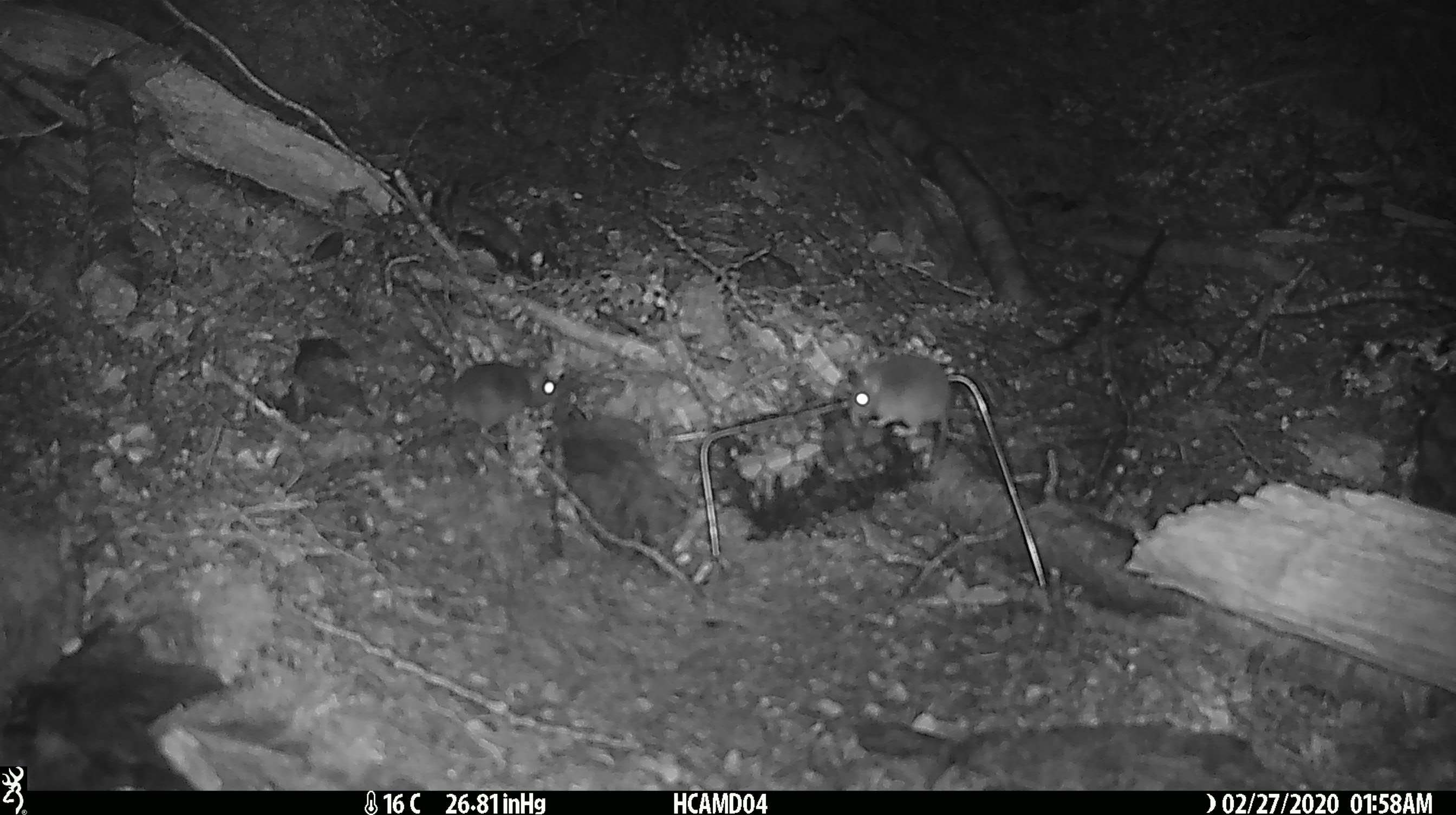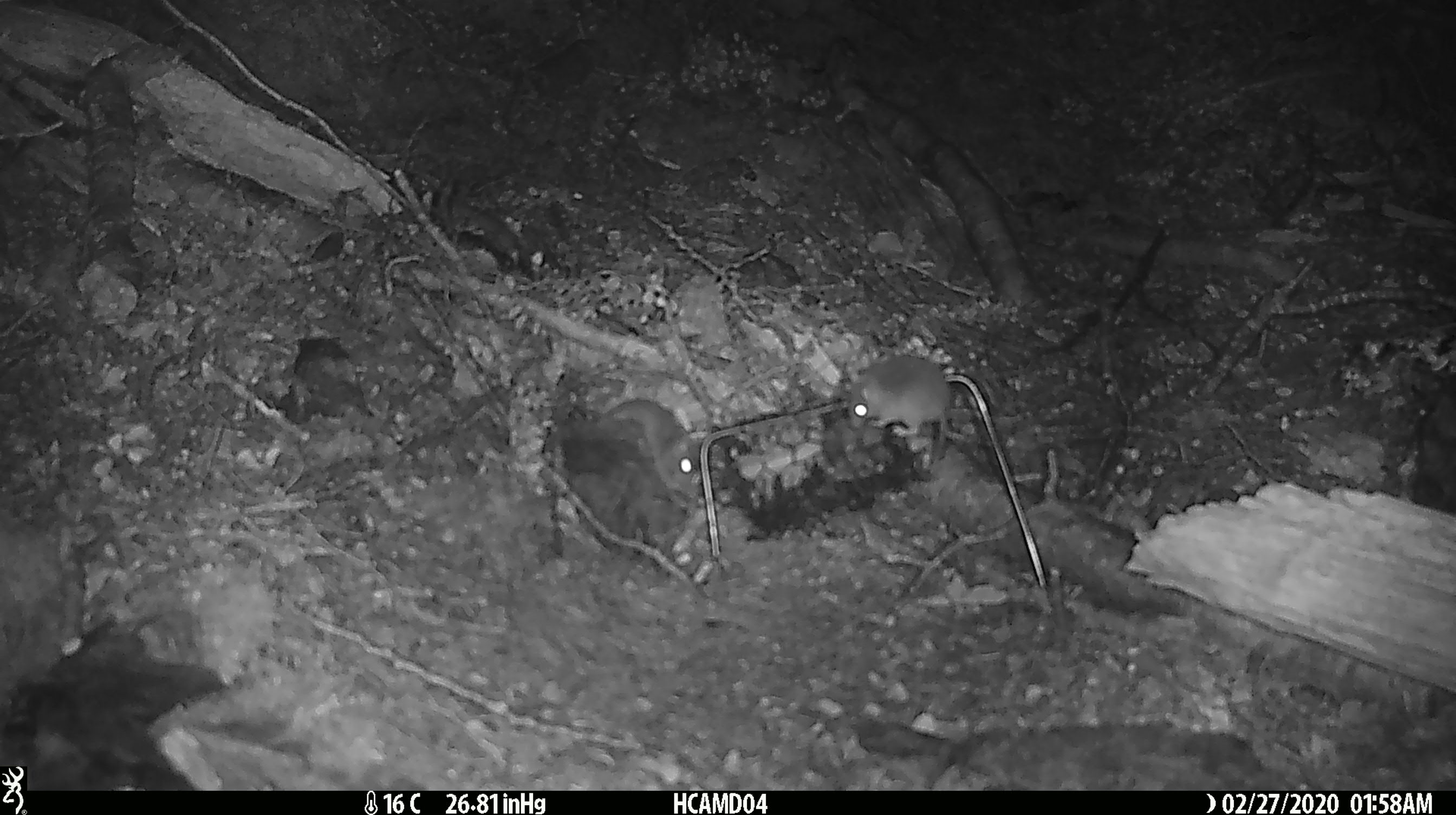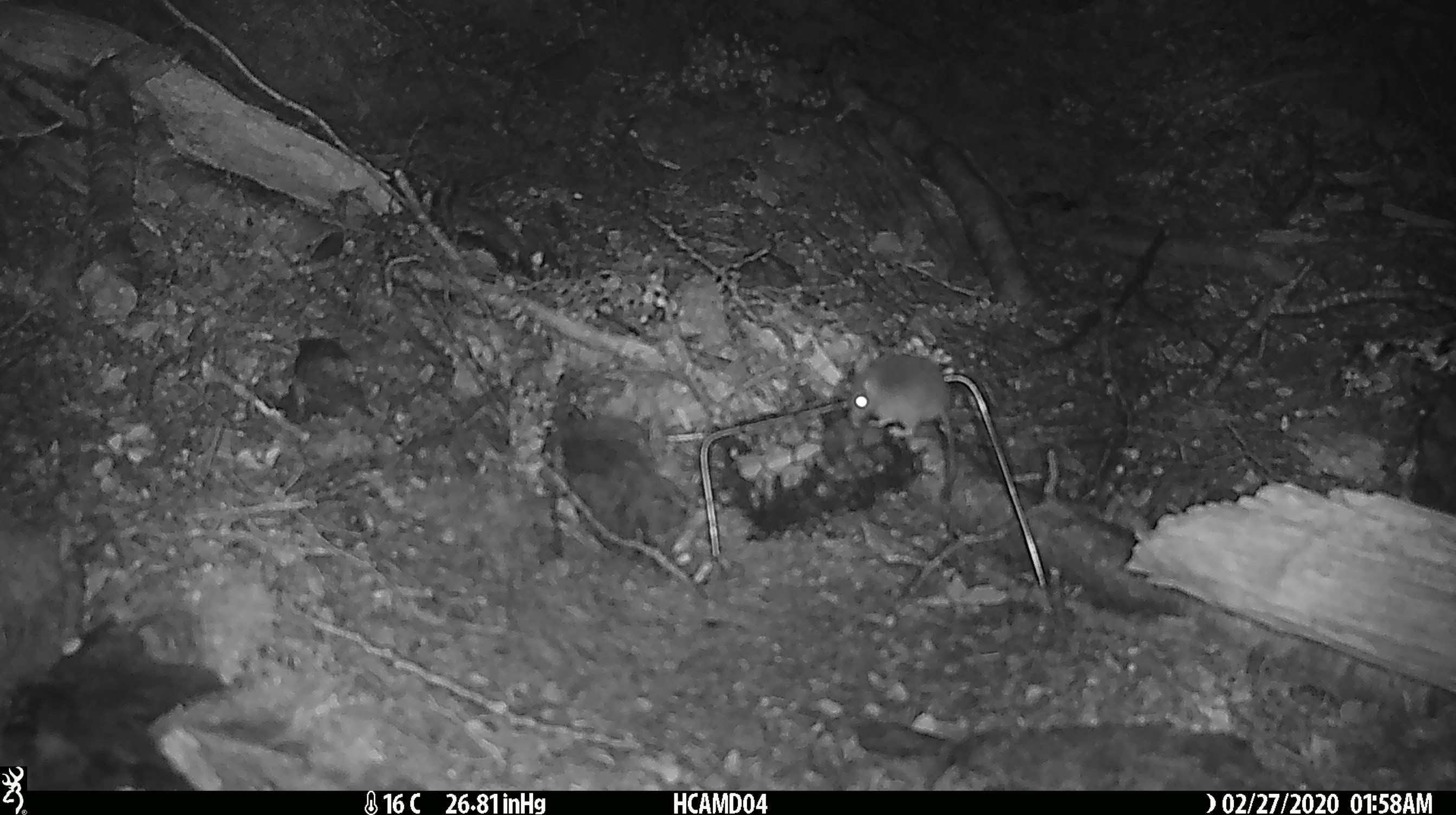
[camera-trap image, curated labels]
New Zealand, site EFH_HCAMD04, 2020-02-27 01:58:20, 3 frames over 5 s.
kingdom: Animalia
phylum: Chordata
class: Mammalia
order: Rodentia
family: Muridae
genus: Mus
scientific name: Mus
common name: mouse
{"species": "mouse (Mus)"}